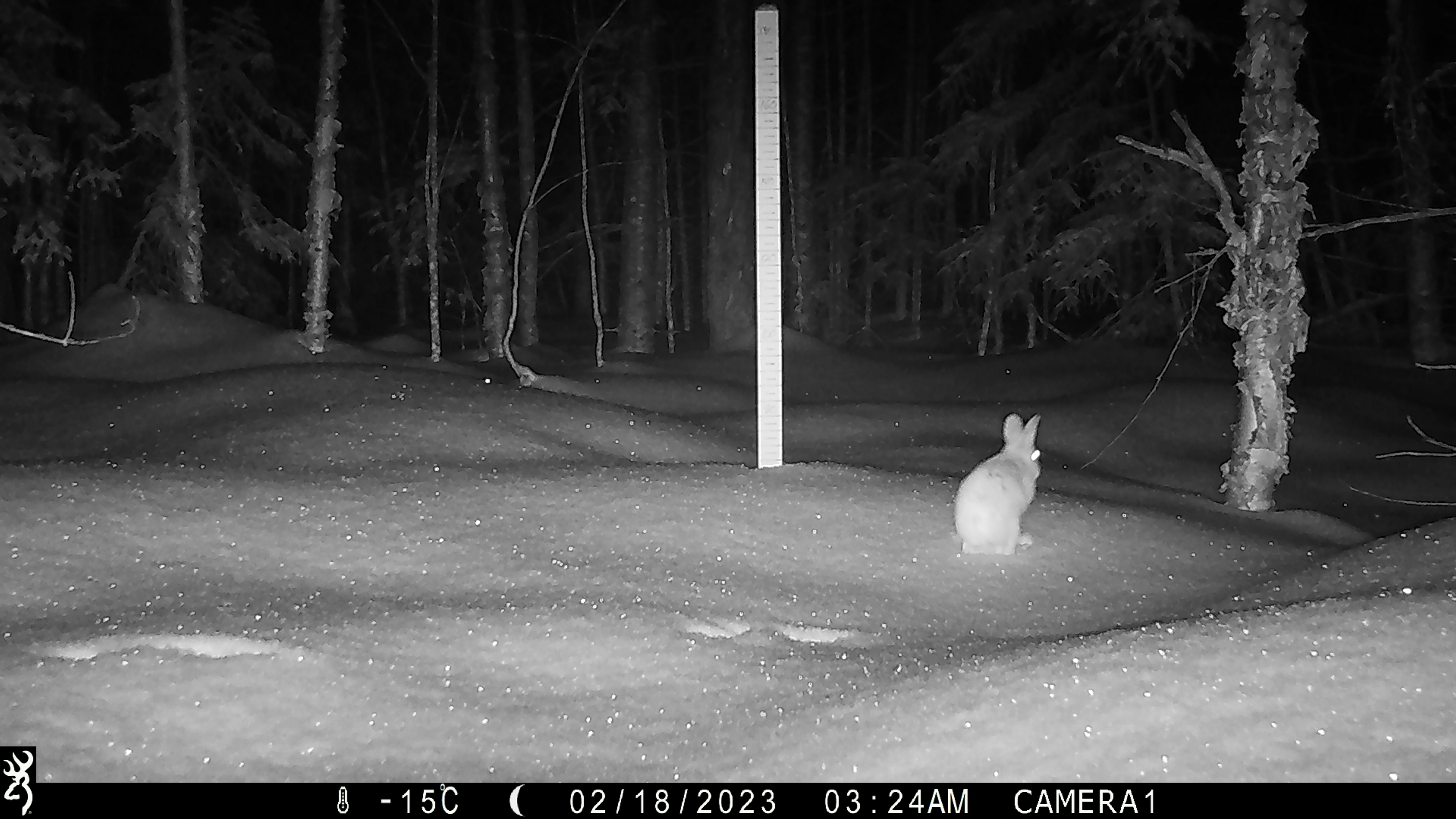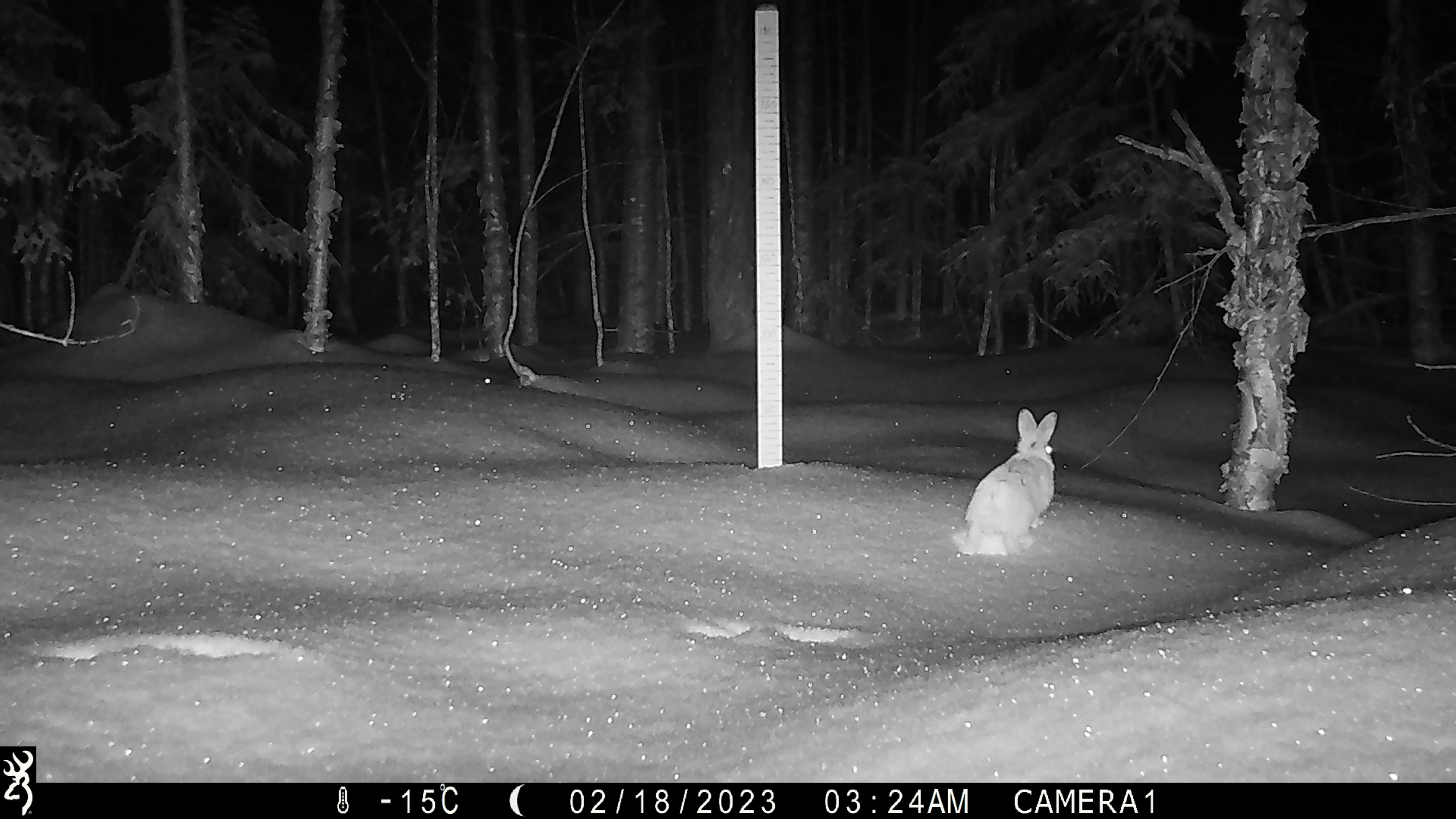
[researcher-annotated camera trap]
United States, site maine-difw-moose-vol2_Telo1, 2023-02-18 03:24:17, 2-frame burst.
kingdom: Animalia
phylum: Chordata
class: Mammalia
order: Lagomorpha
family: Leporidae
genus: Sylvilagus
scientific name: Sylvilagus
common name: cottontail rabbit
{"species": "cottontail rabbit (Sylvilagus)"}